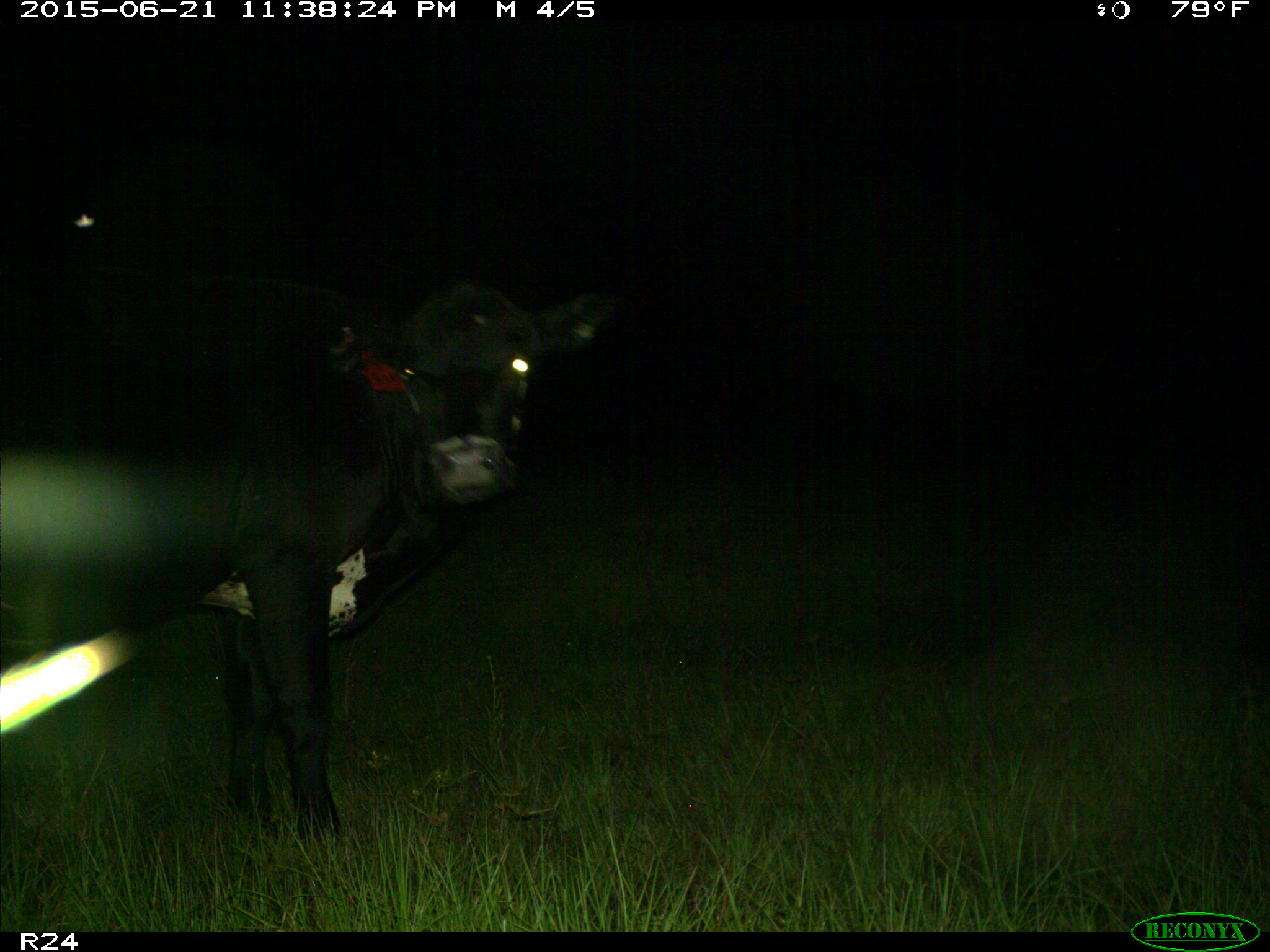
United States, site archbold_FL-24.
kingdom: Animalia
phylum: Chordata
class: Mammalia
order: Artiodactyla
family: Bovidae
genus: Bos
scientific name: Bos taurus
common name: domestic cow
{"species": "Bos taurus (domestic cow)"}